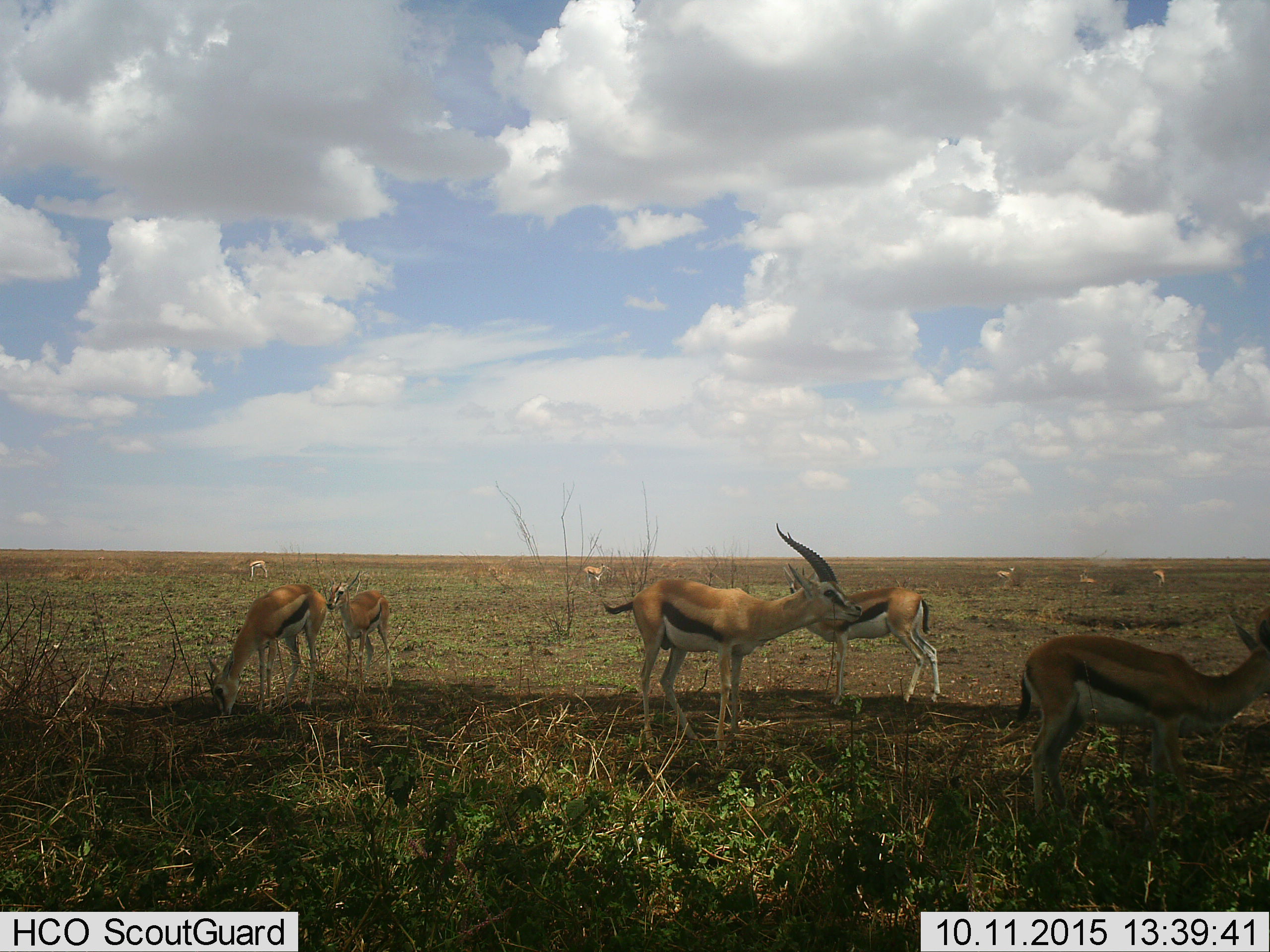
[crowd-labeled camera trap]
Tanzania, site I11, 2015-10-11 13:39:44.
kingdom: Animalia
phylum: Chordata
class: Mammalia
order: Artiodactyla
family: Bovidae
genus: Eudorcas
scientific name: Eudorcas thomsonii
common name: thomson's gazelle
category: gazellethomsons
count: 10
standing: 86%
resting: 29%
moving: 14%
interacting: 0%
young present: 57%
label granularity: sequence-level